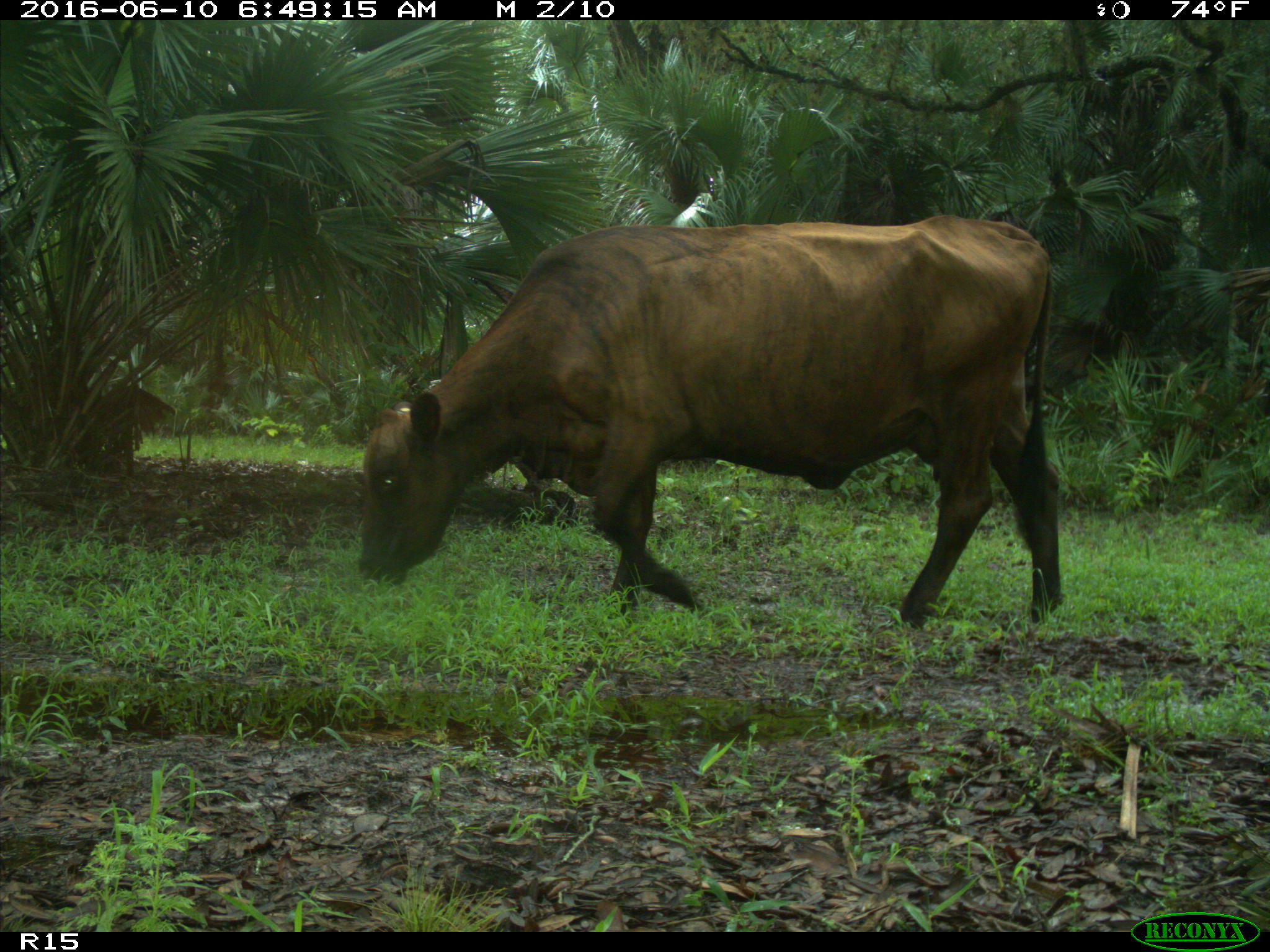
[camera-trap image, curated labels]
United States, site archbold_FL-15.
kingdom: Animalia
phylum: Chordata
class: Mammalia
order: Artiodactyla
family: Bovidae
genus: Bos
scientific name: Bos taurus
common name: domestic cow